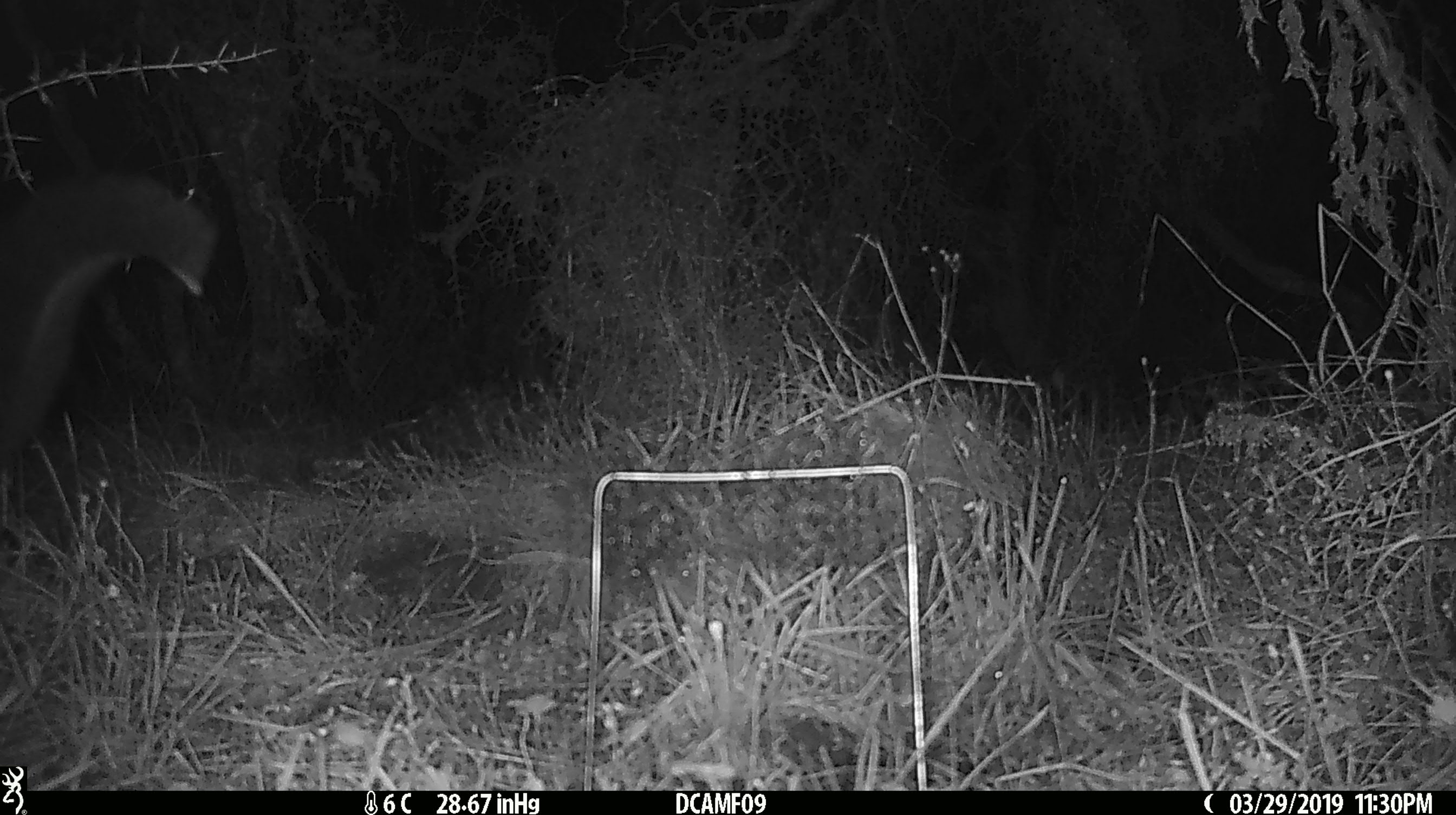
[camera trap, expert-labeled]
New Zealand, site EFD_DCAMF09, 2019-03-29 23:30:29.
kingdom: Animalia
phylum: Chordata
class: Mammalia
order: Diprotodontia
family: Phalangeridae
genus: Trichosurus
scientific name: Trichosurus vulpecula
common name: common brushtail possum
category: possum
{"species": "possum (common brushtail possum) (Trichosurus vulpecula)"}